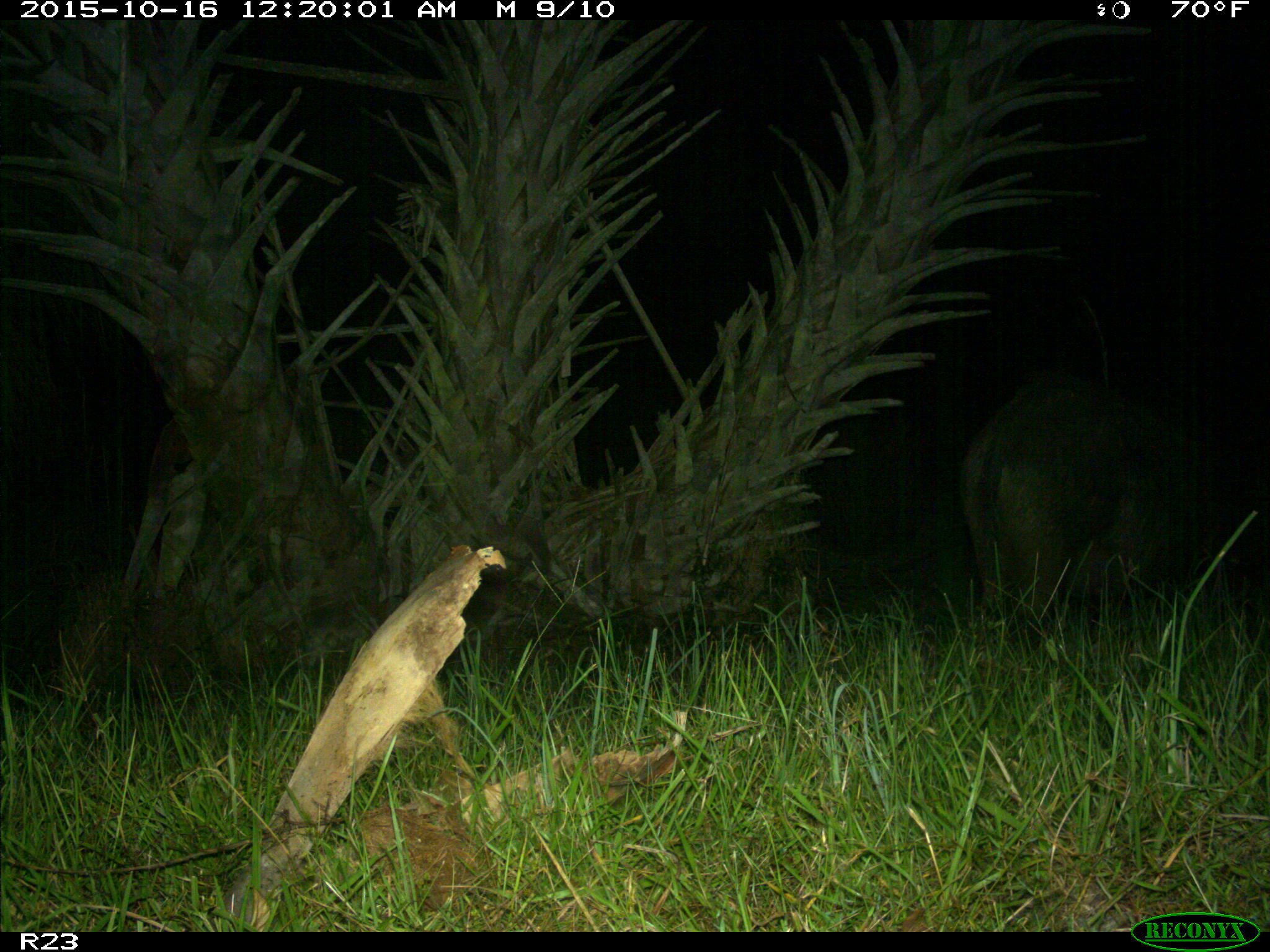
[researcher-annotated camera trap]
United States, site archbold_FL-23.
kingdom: Animalia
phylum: Chordata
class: Mammalia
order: Artiodactyla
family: Suidae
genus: Sus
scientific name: Sus scrofa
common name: wild boar